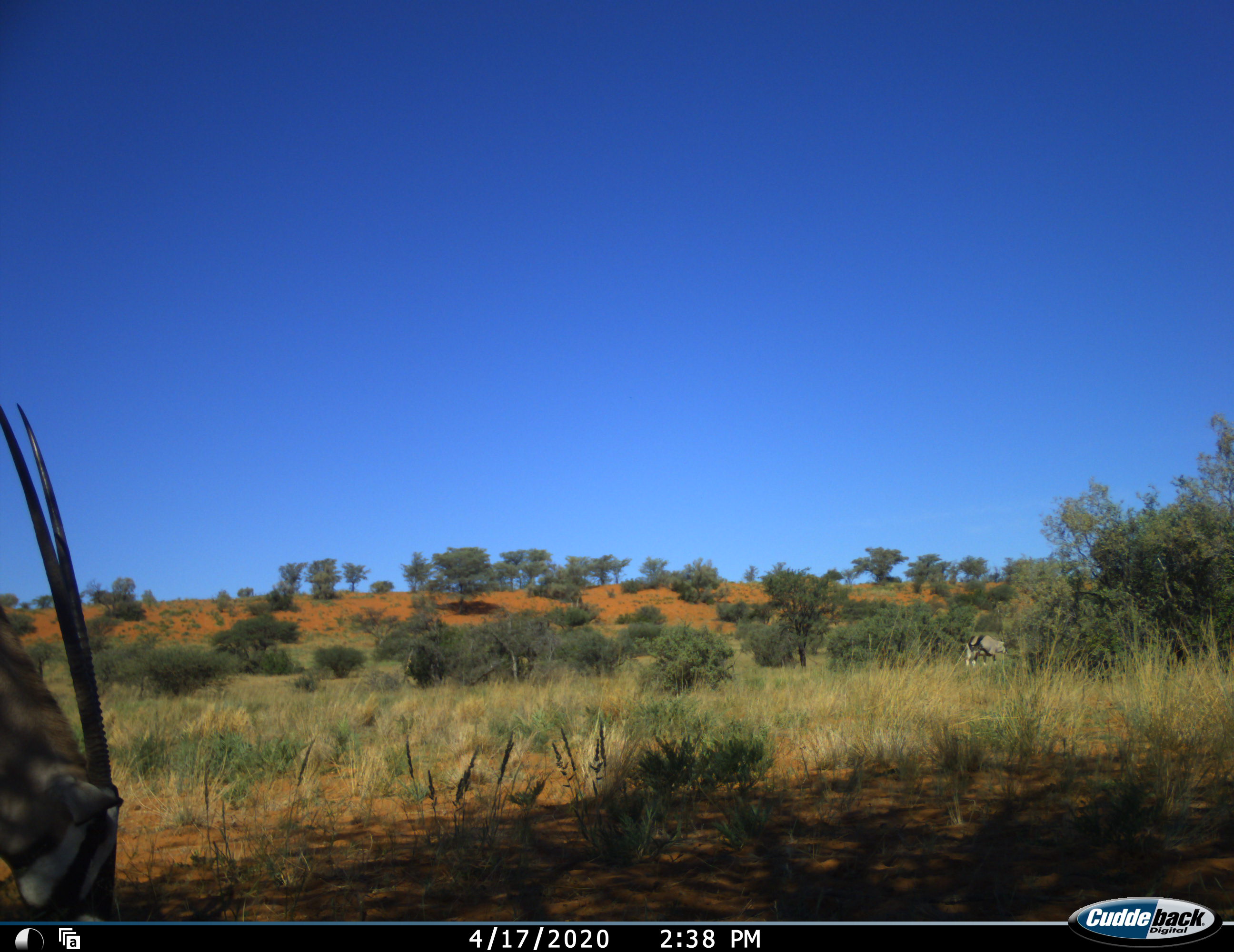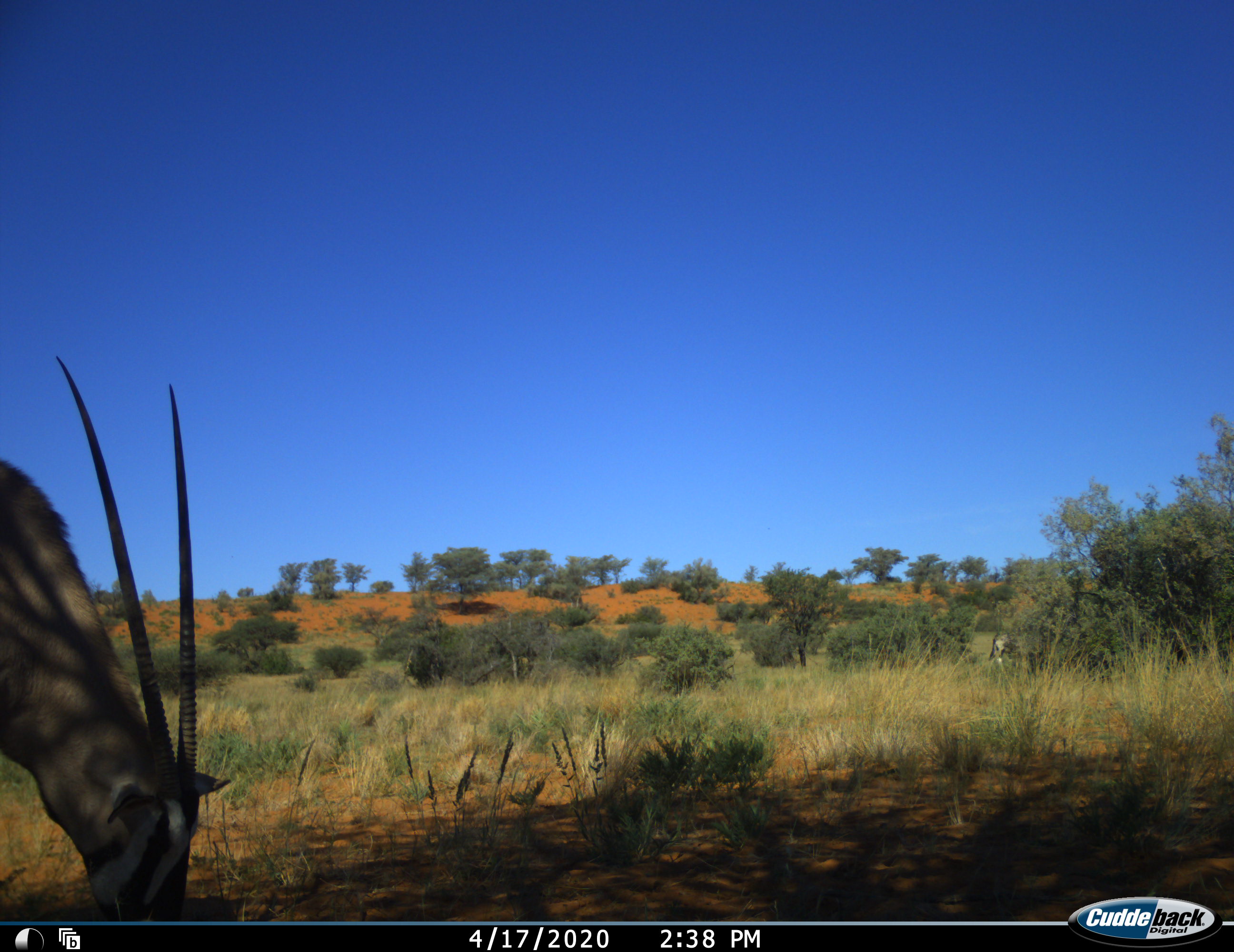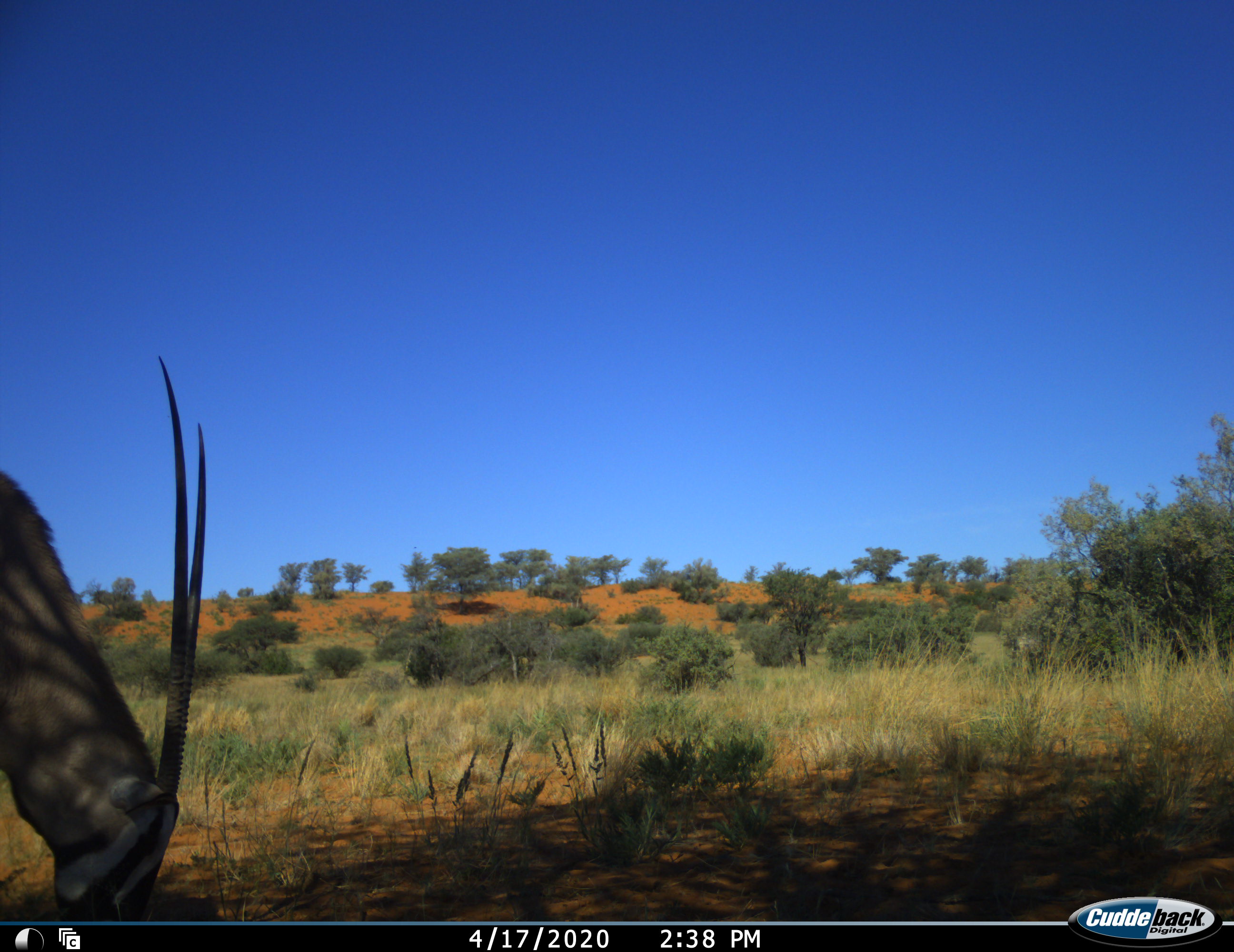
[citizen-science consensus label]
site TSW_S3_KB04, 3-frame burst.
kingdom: Animalia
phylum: Chordata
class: Mammalia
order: Artiodactyla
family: Bovidae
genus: Oryx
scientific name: Oryx gazella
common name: gemsbok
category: oryx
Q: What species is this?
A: Oryx (gemsbok) (Oryx gazella).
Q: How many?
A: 2.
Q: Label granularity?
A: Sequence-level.